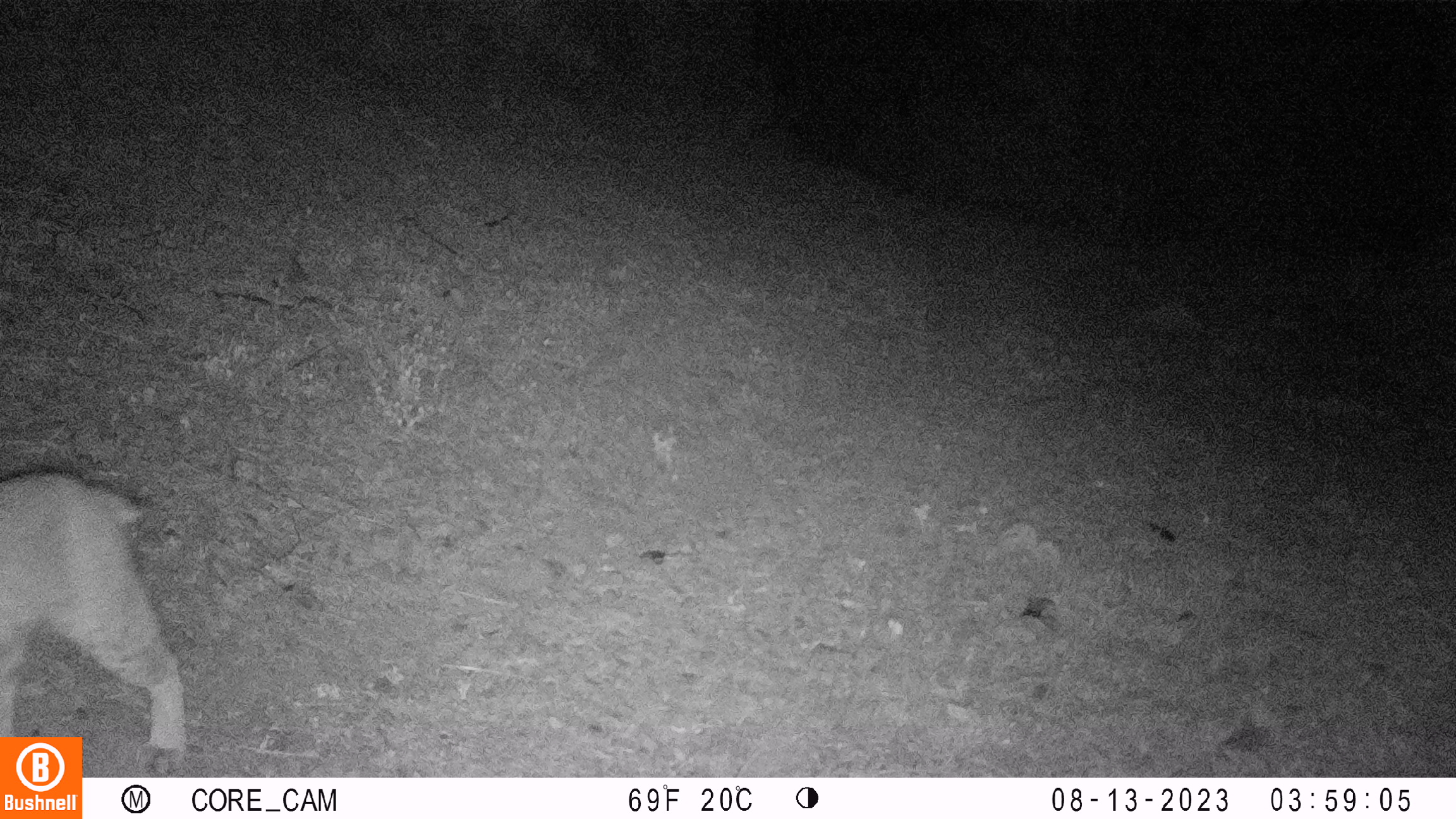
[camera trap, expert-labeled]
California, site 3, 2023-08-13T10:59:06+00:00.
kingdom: Animalia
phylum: Chordata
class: Mammalia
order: Carnivora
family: Felidae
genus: Lynx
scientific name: Lynx rufus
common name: bobcat